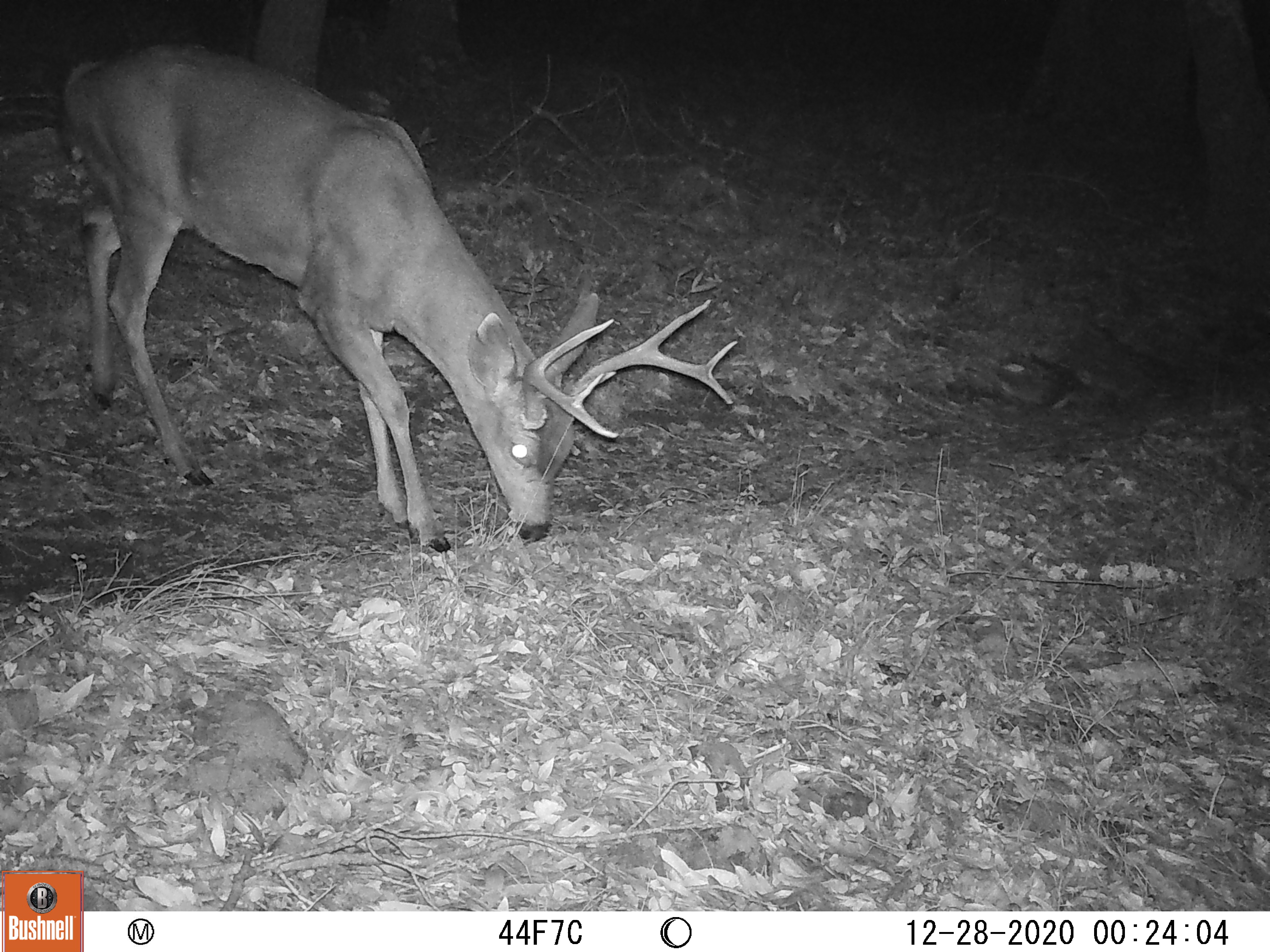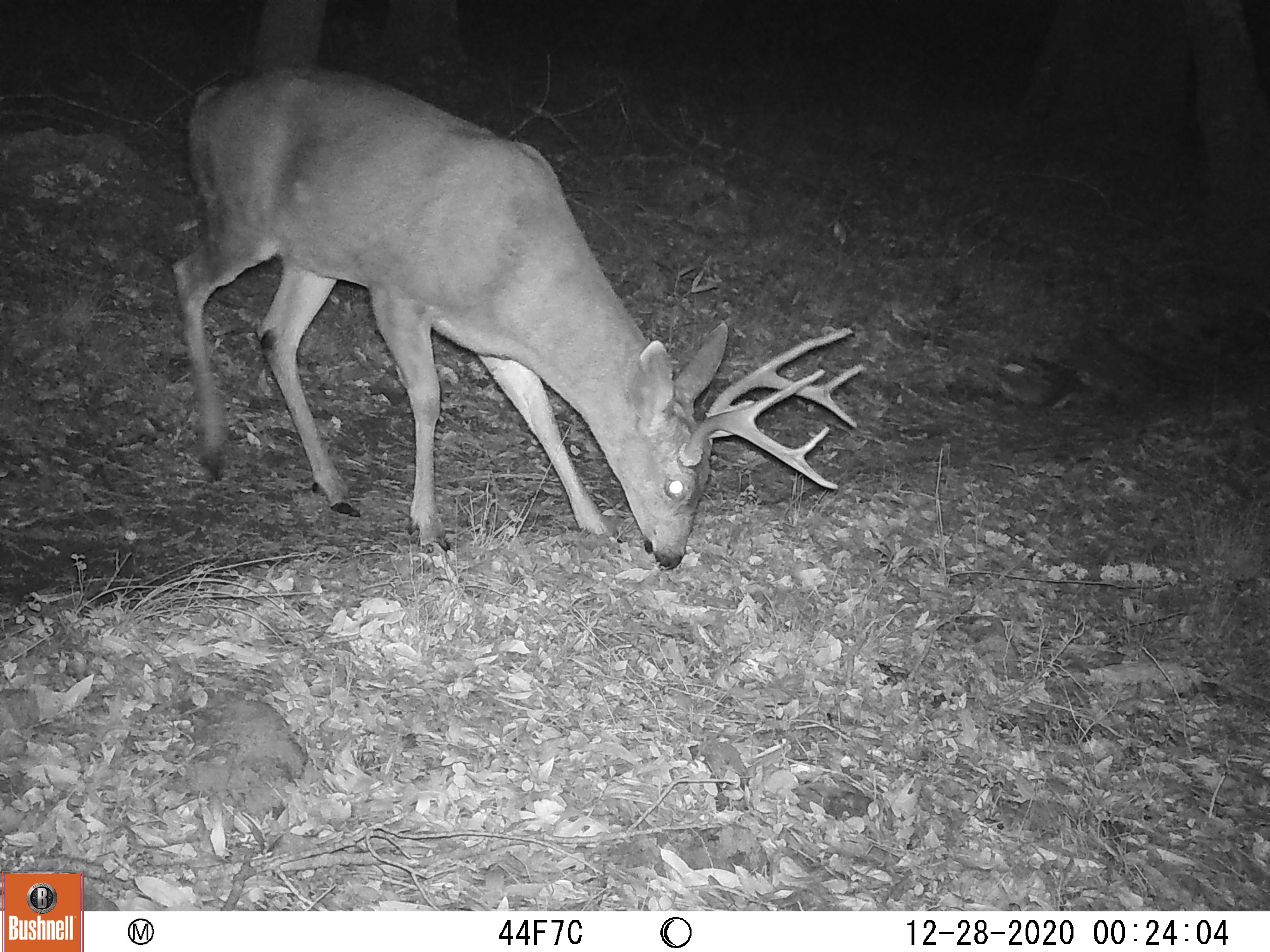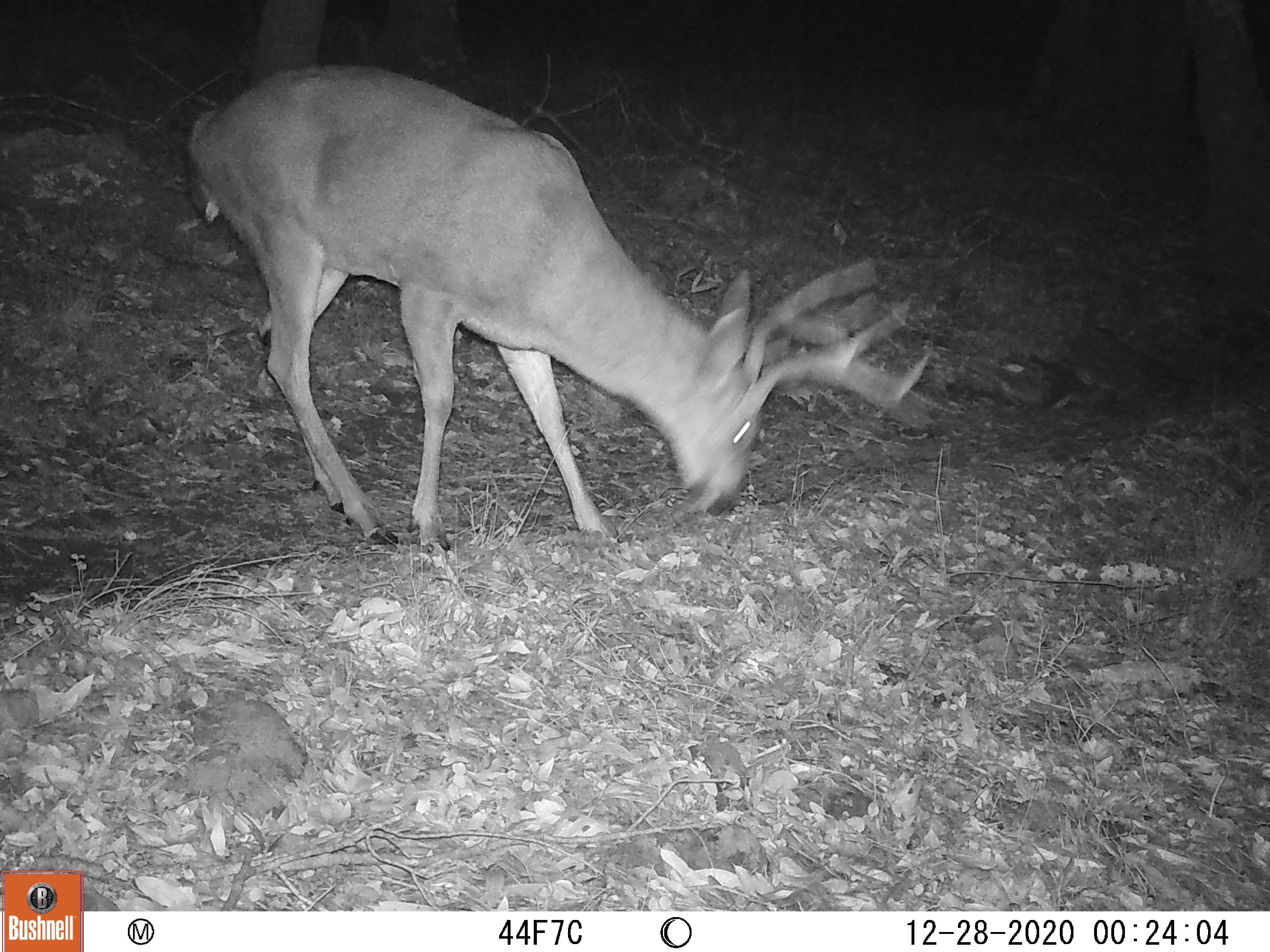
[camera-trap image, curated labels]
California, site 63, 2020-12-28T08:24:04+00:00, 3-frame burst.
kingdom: Animalia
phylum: Chordata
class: Mammalia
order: Artiodactyla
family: Cervidae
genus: Odocoileus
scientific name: Odocoileus hemionus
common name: mule deer